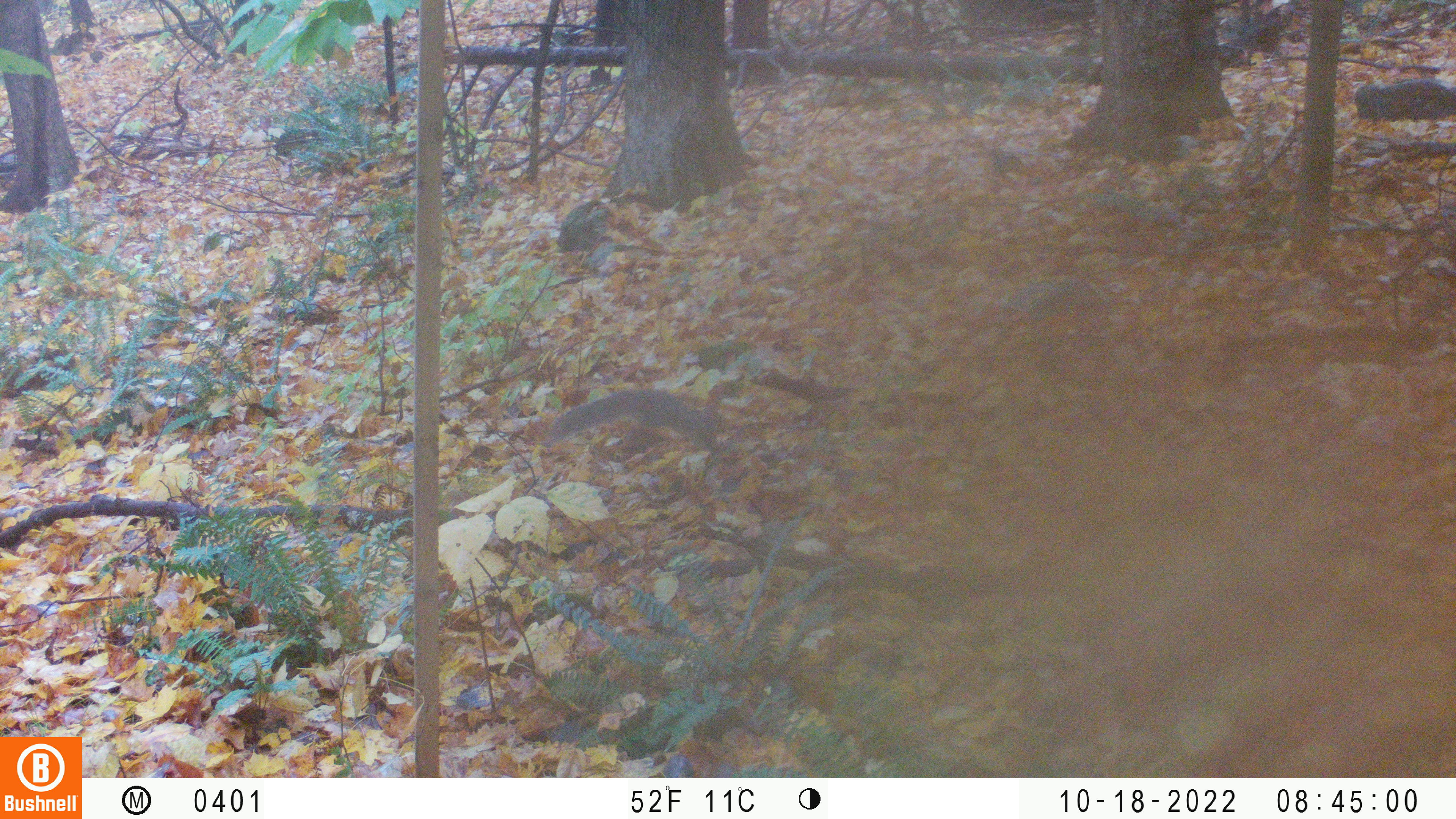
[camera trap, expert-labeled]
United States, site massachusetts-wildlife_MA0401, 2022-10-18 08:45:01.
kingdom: Animalia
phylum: Chordata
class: Mammalia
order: Rodentia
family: Sciuridae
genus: Sciurus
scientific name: Sciurus carolinensis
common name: gray squirrel